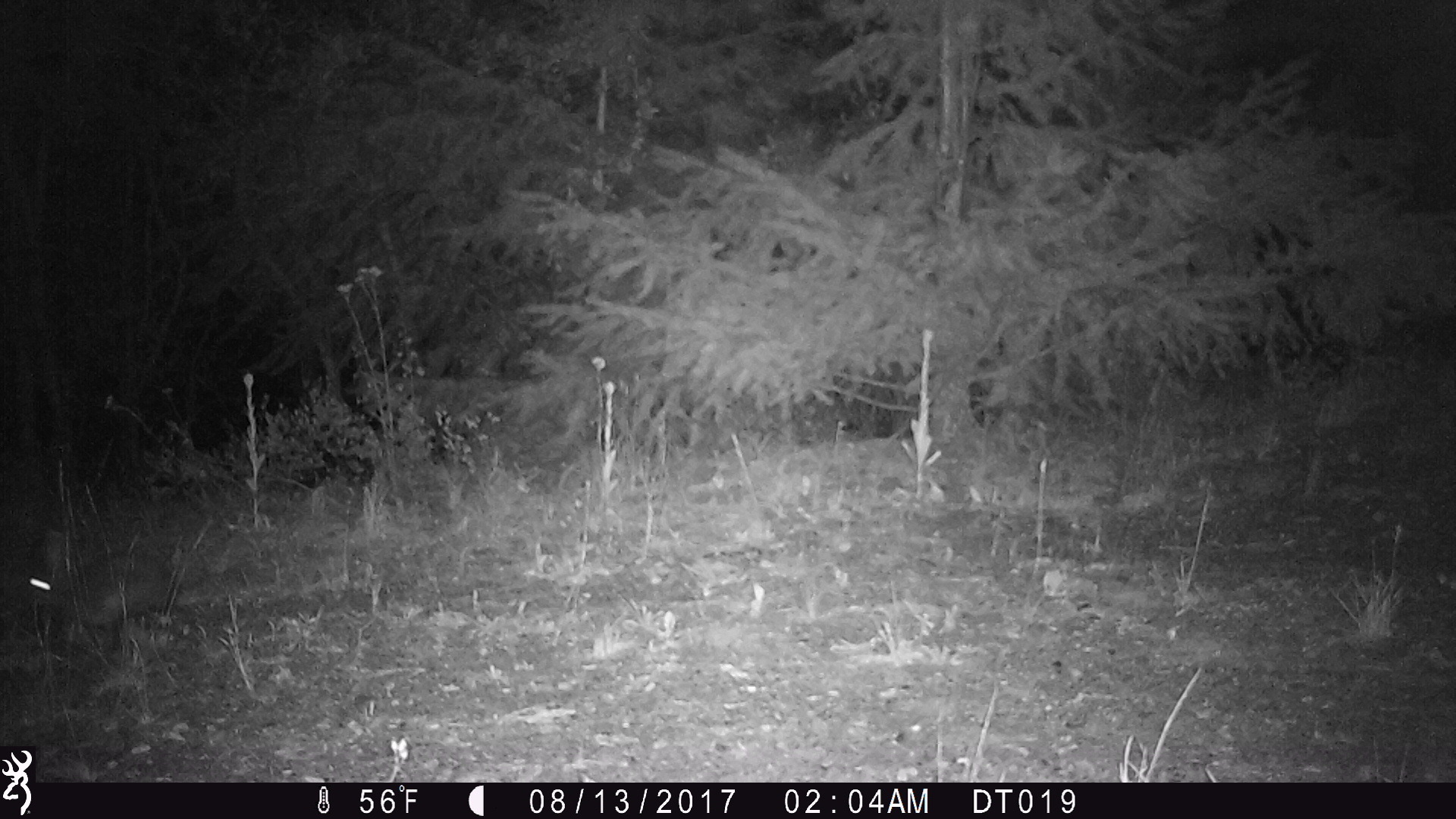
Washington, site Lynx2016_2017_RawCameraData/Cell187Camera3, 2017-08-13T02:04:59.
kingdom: Animalia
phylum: Chordata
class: Mammalia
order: Lagomorpha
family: Leporidae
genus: Lepus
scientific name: Lepus americanus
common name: snowshoe hare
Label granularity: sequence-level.